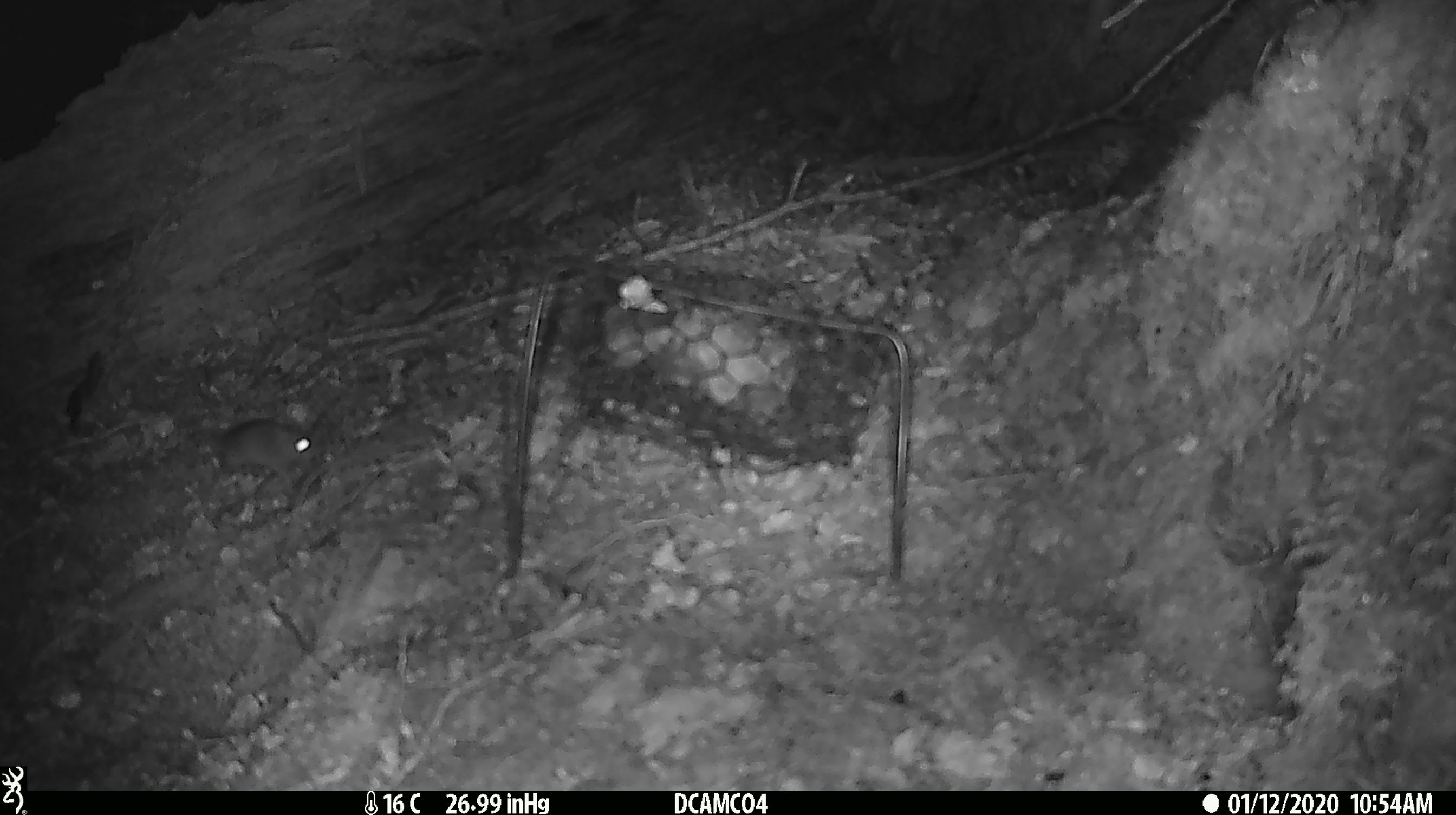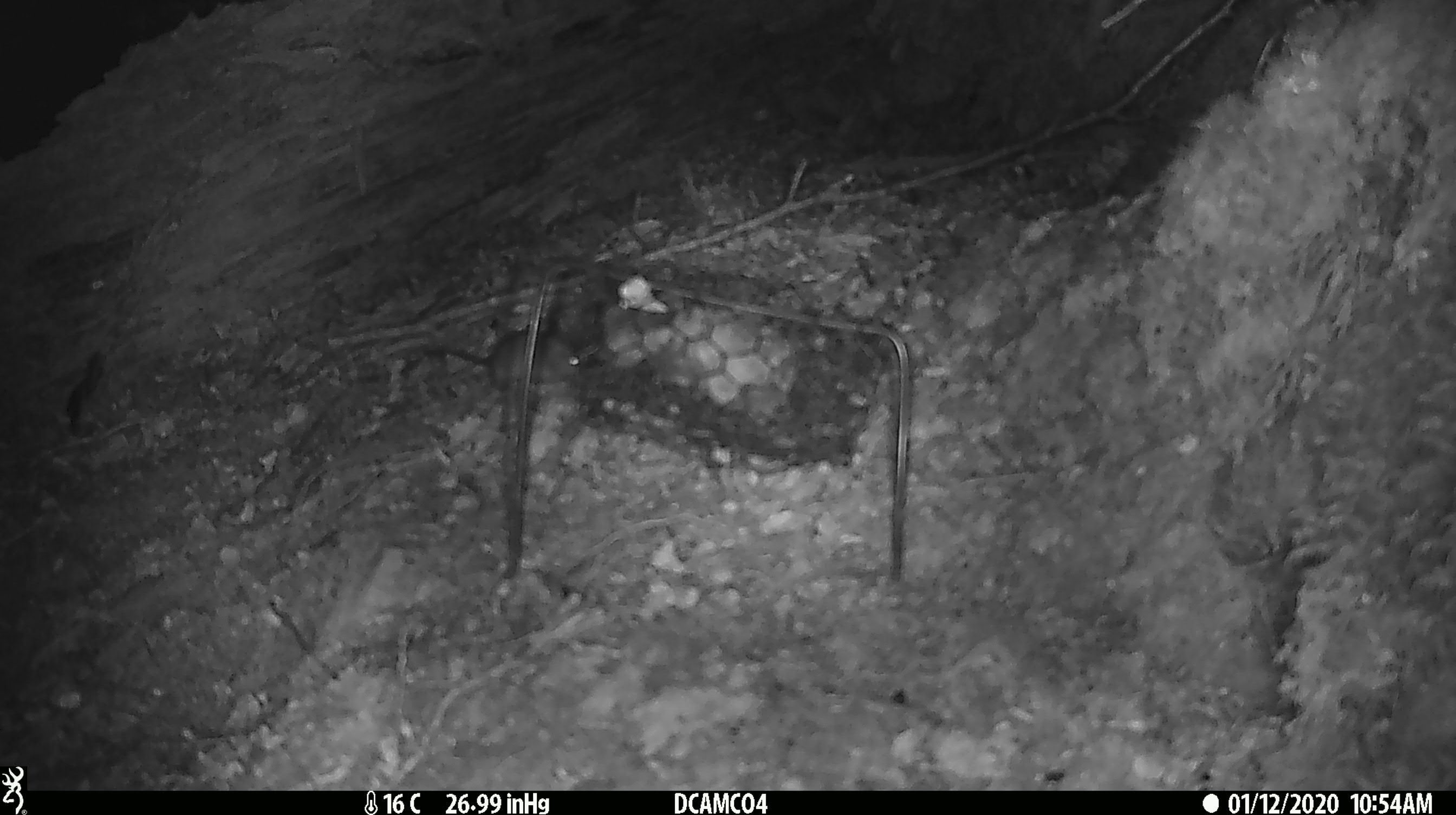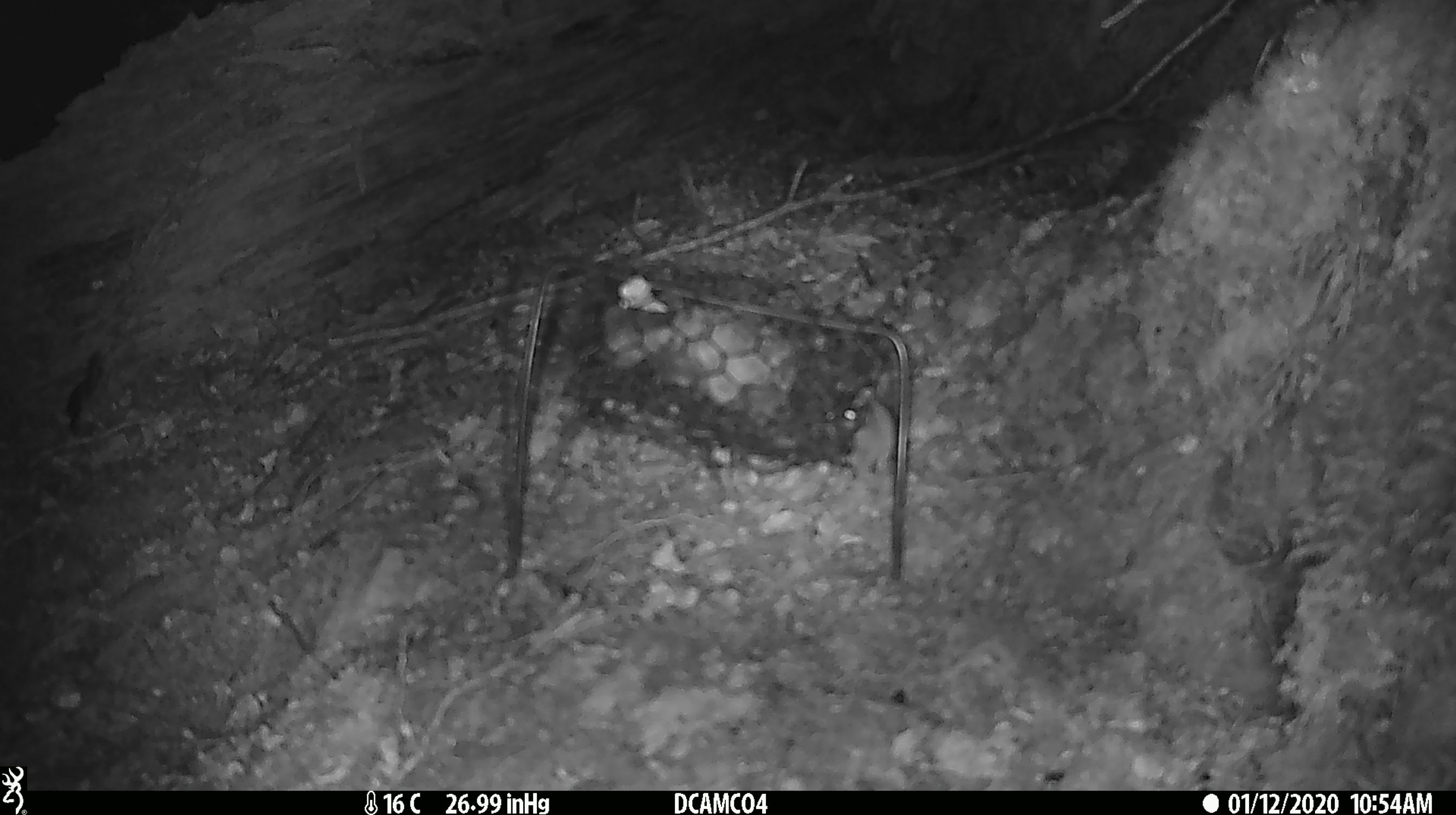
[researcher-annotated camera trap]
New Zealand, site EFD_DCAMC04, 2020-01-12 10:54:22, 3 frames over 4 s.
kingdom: Animalia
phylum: Chordata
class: Mammalia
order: Rodentia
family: Muridae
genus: Mus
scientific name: Mus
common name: mouse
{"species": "mouse (Mus)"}